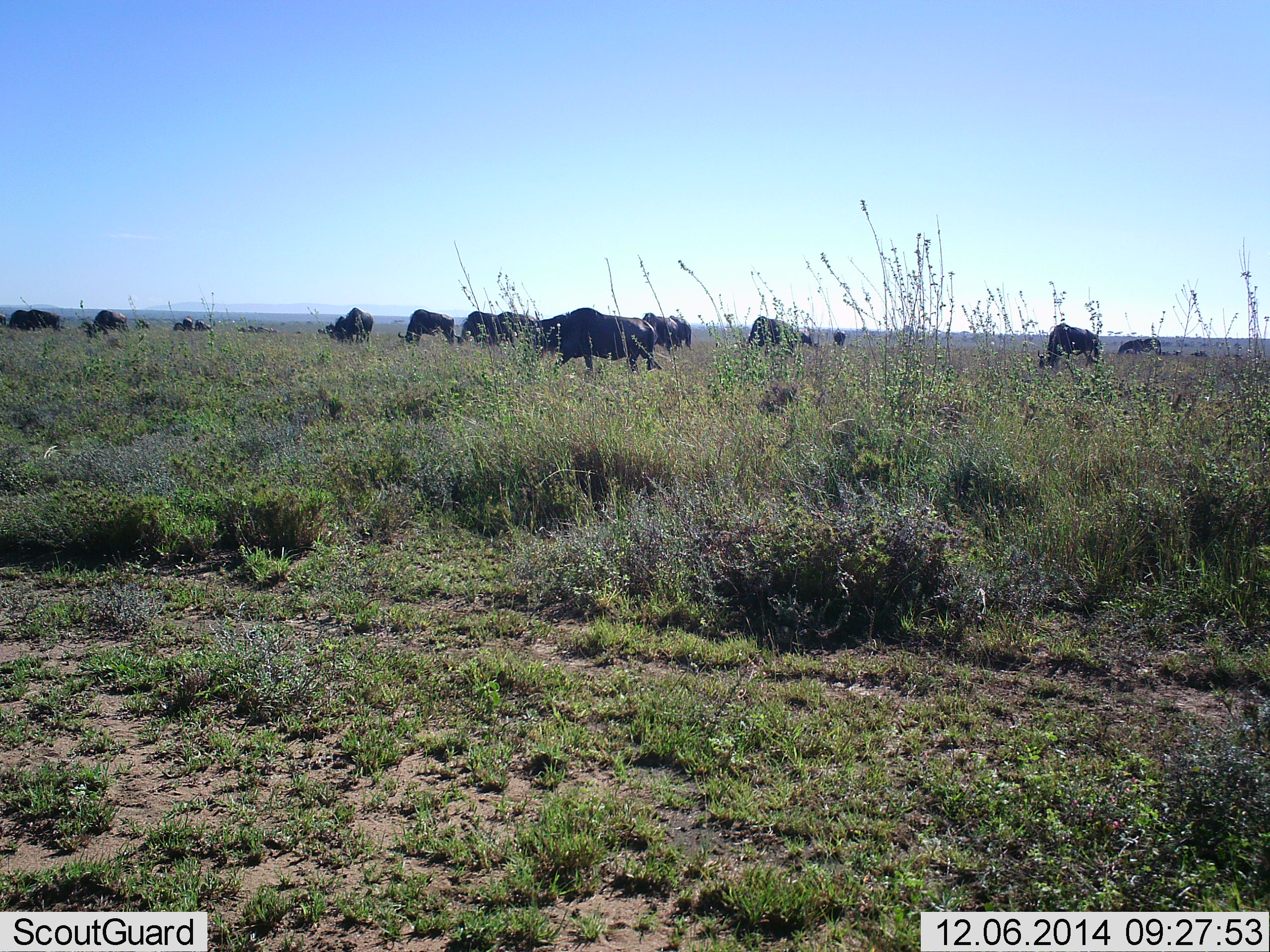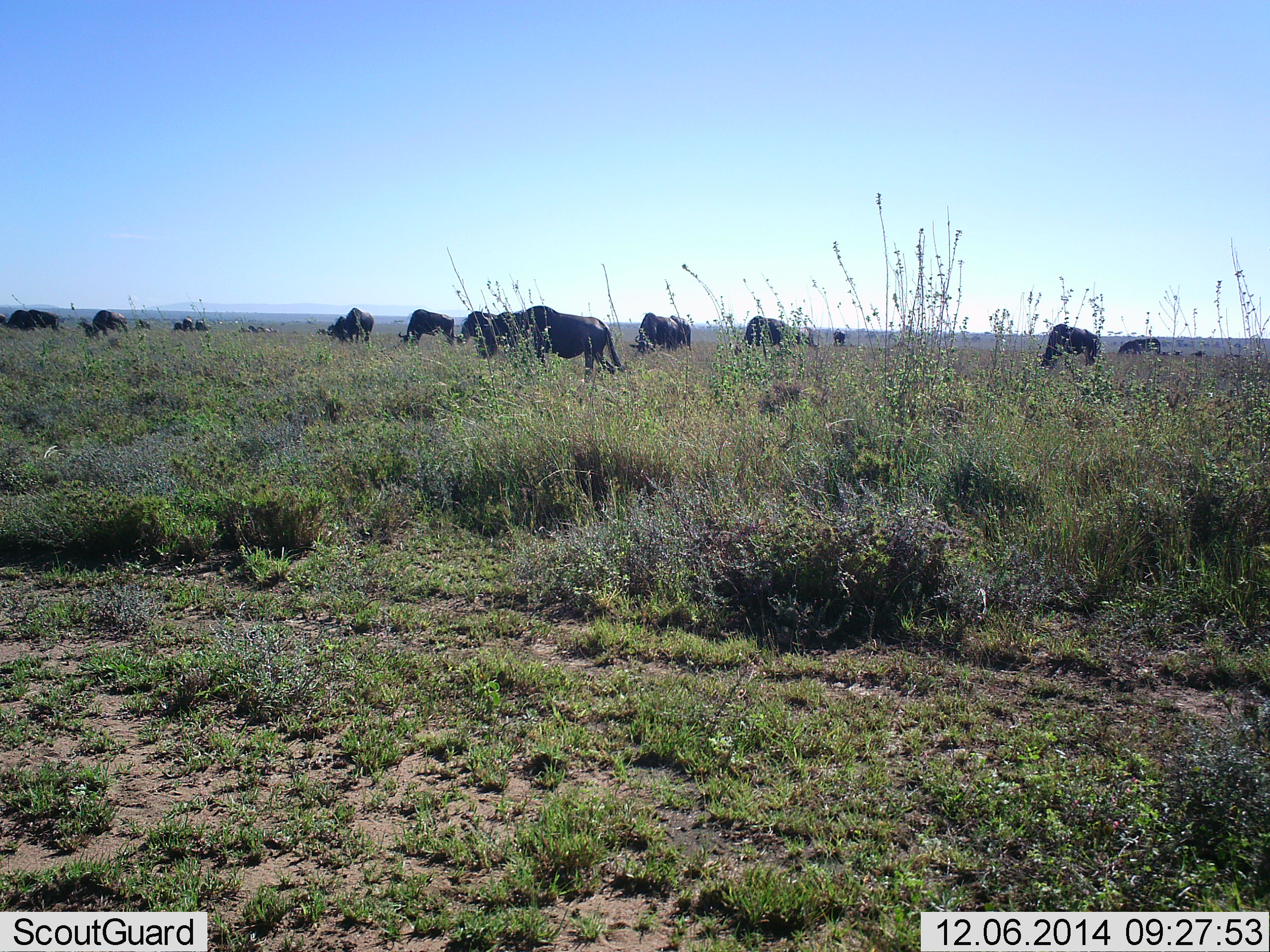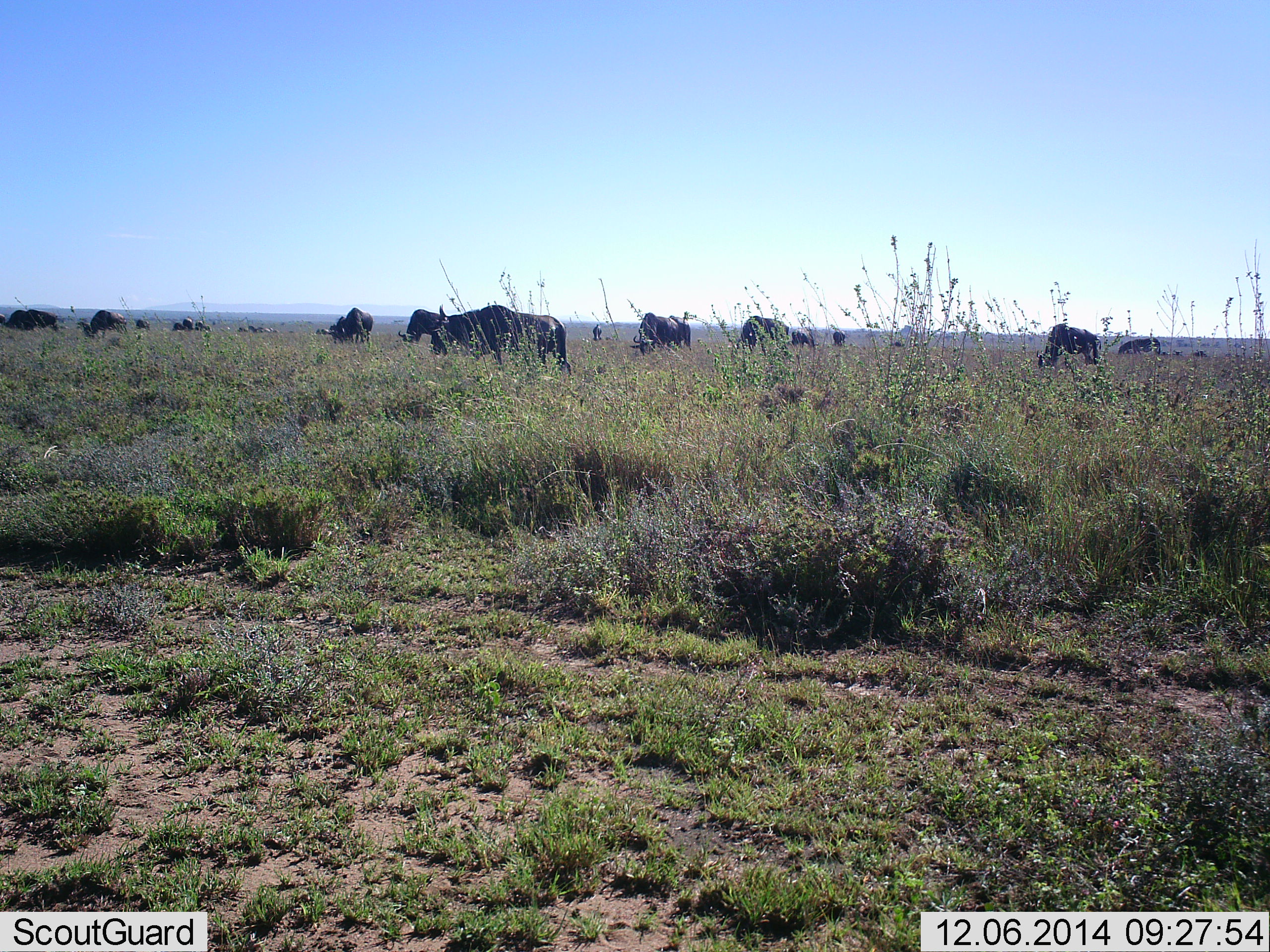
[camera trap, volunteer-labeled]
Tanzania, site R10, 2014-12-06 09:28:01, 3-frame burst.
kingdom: Animalia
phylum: Chordata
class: Mammalia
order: Artiodactyla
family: Bovidae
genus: Connochaetes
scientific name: Connochaetes taurinus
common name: blue wildebeest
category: wildebeest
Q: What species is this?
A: Wildebeest (blue wildebeest) (Connochaetes taurinus).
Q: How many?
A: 11-50.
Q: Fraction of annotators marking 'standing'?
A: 40%.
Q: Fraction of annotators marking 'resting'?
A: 0%.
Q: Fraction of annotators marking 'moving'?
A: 40%.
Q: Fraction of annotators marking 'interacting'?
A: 0%.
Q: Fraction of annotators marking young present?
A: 0%.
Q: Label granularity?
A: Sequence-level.